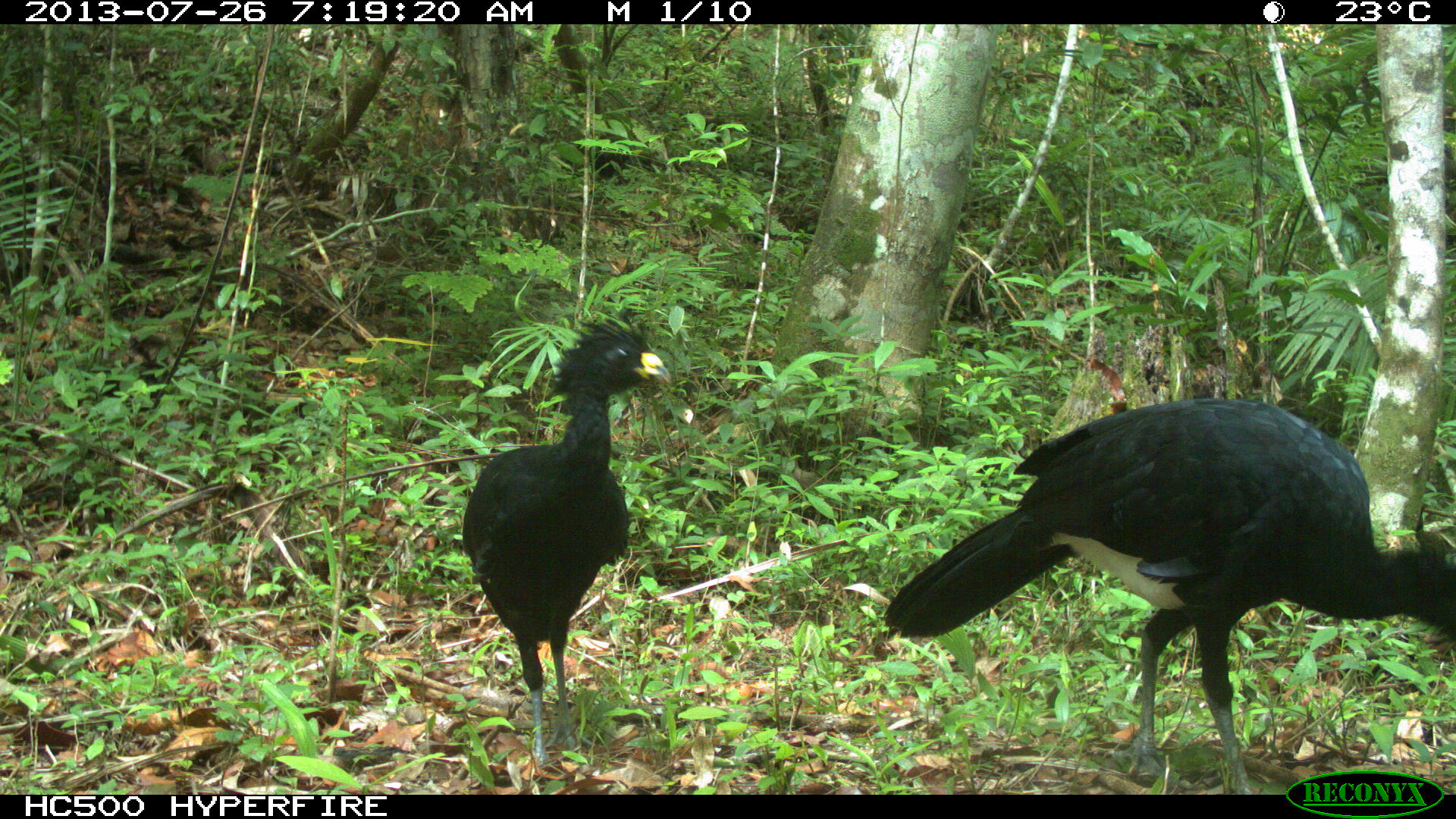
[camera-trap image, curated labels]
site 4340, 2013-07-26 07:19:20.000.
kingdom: Animalia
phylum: Chordata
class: Aves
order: Galliformes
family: Cracidae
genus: Crax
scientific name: Crax rubra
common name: great curassow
Crax rubra (great curassow), count 2, sex male.